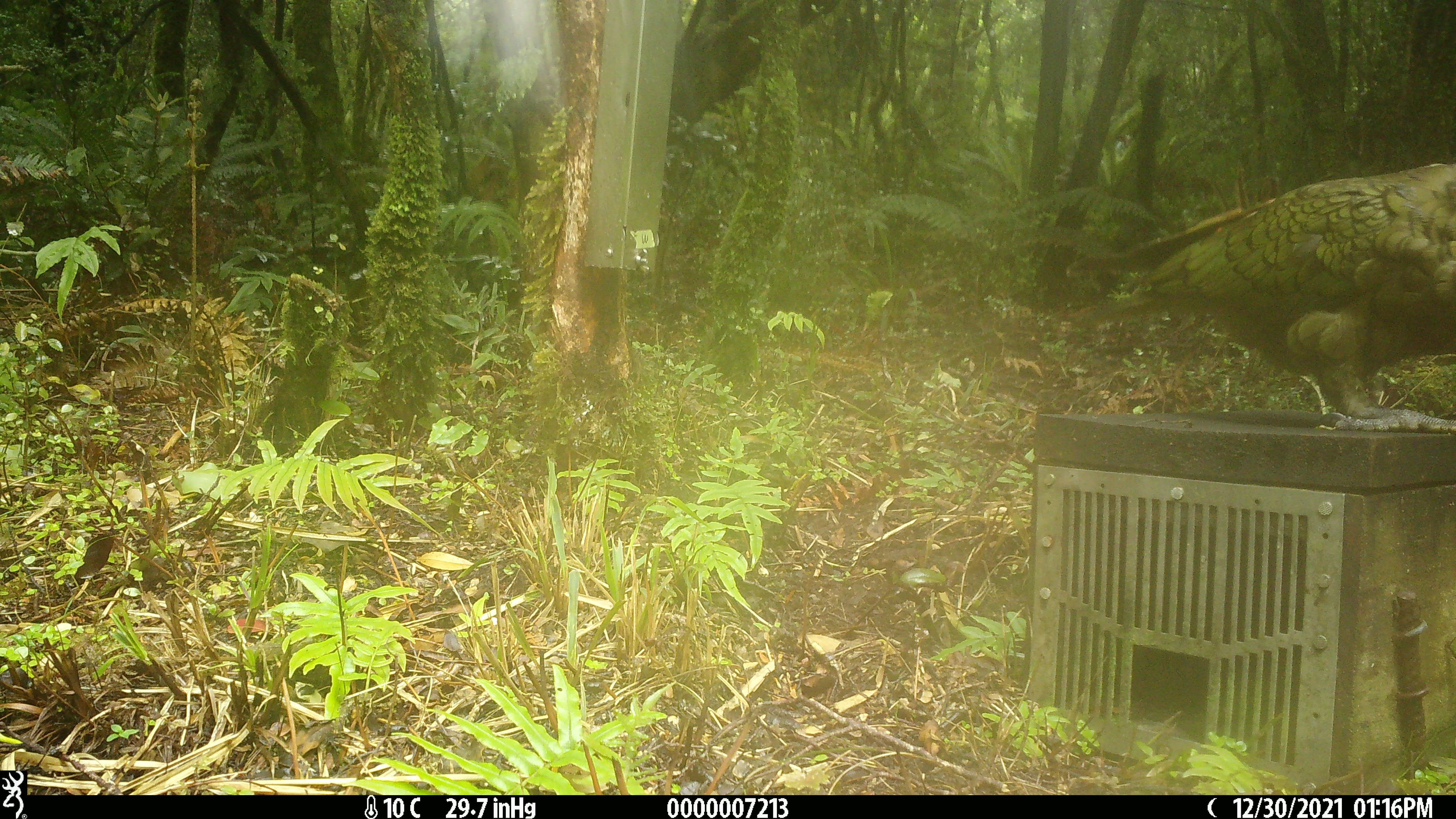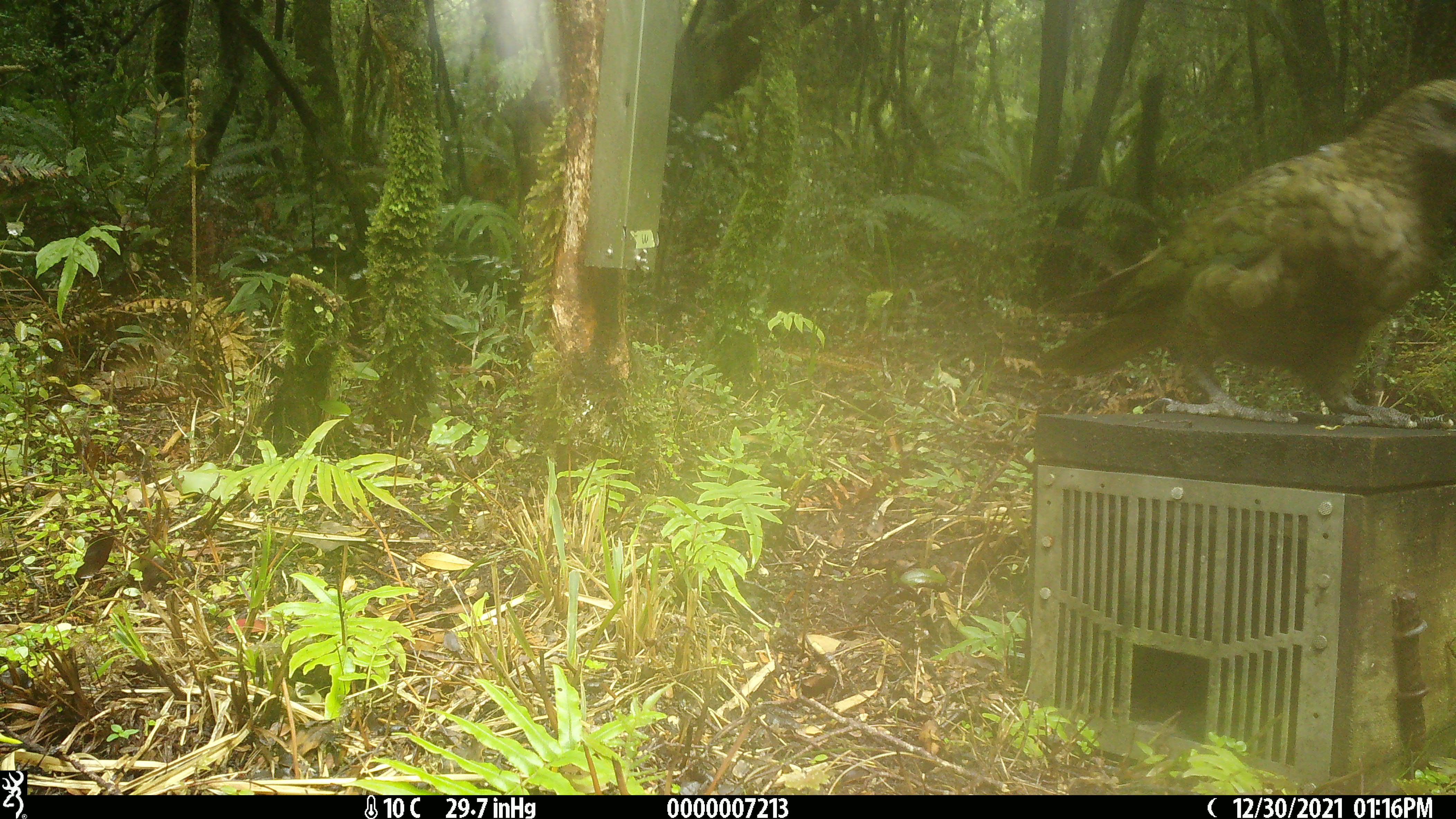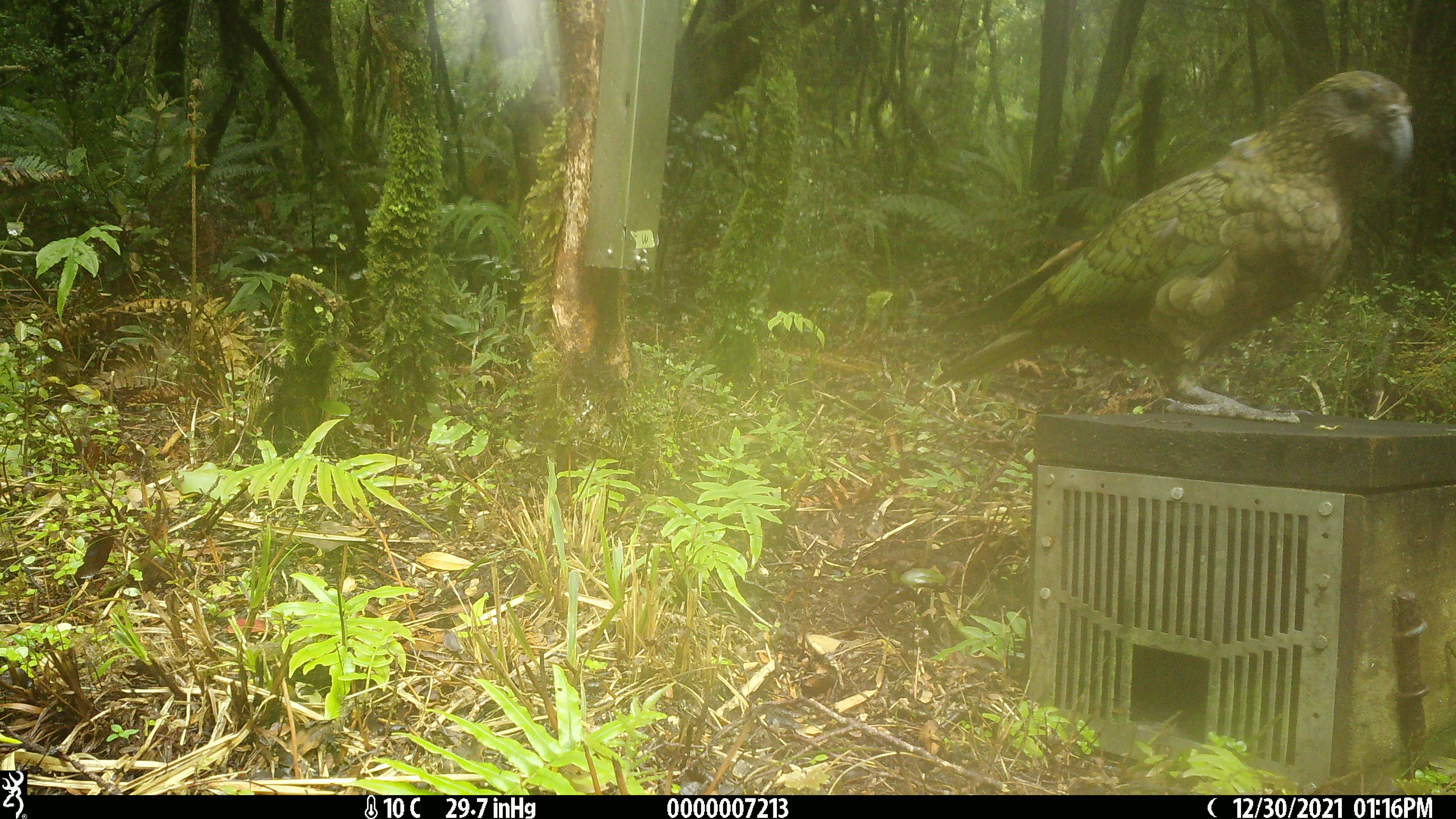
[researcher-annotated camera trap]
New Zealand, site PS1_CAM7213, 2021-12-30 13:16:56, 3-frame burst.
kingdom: Animalia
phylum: Chordata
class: Aves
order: Psittaciformes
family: Strigopidae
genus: Nestor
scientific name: Nestor notabilis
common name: kea